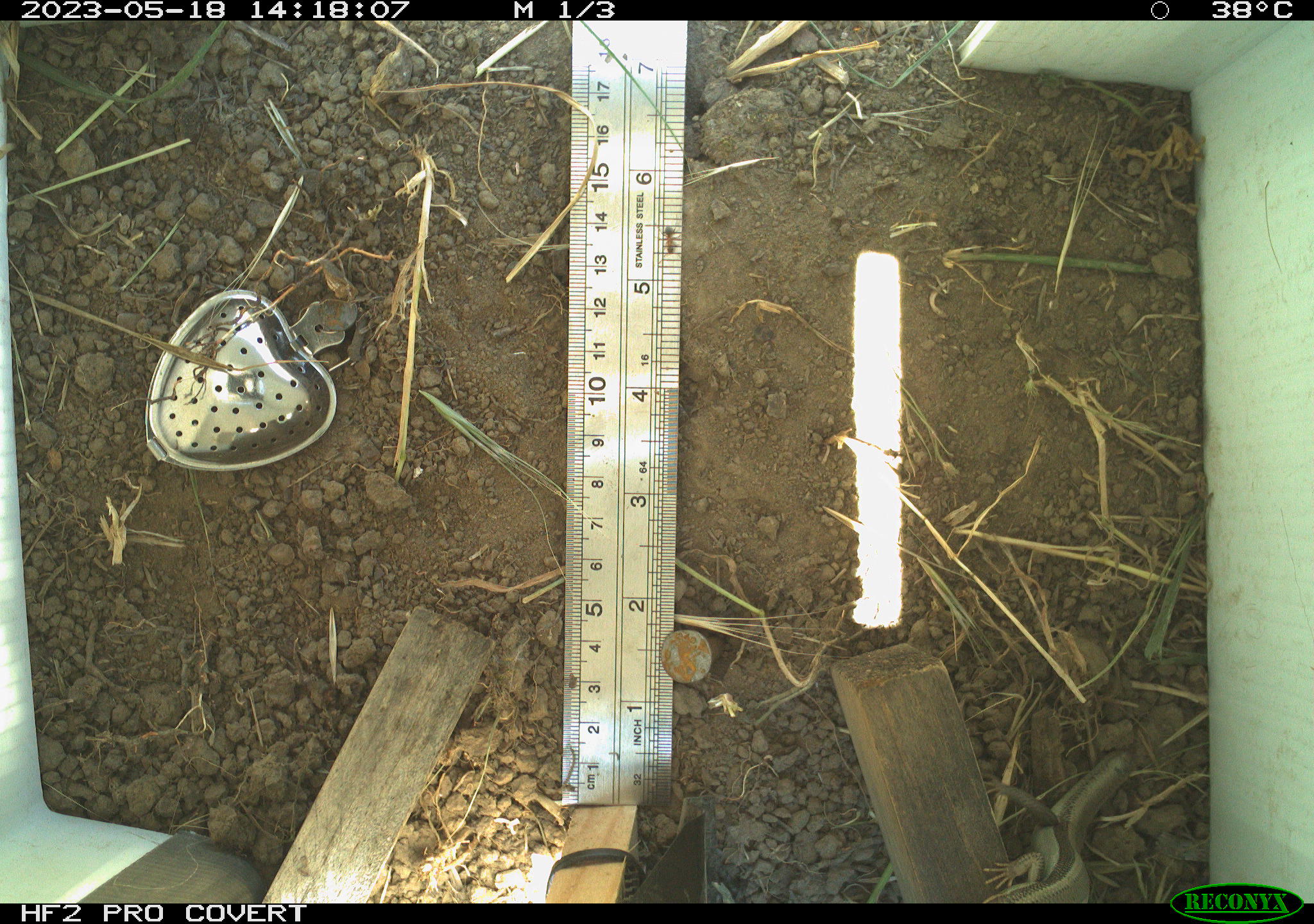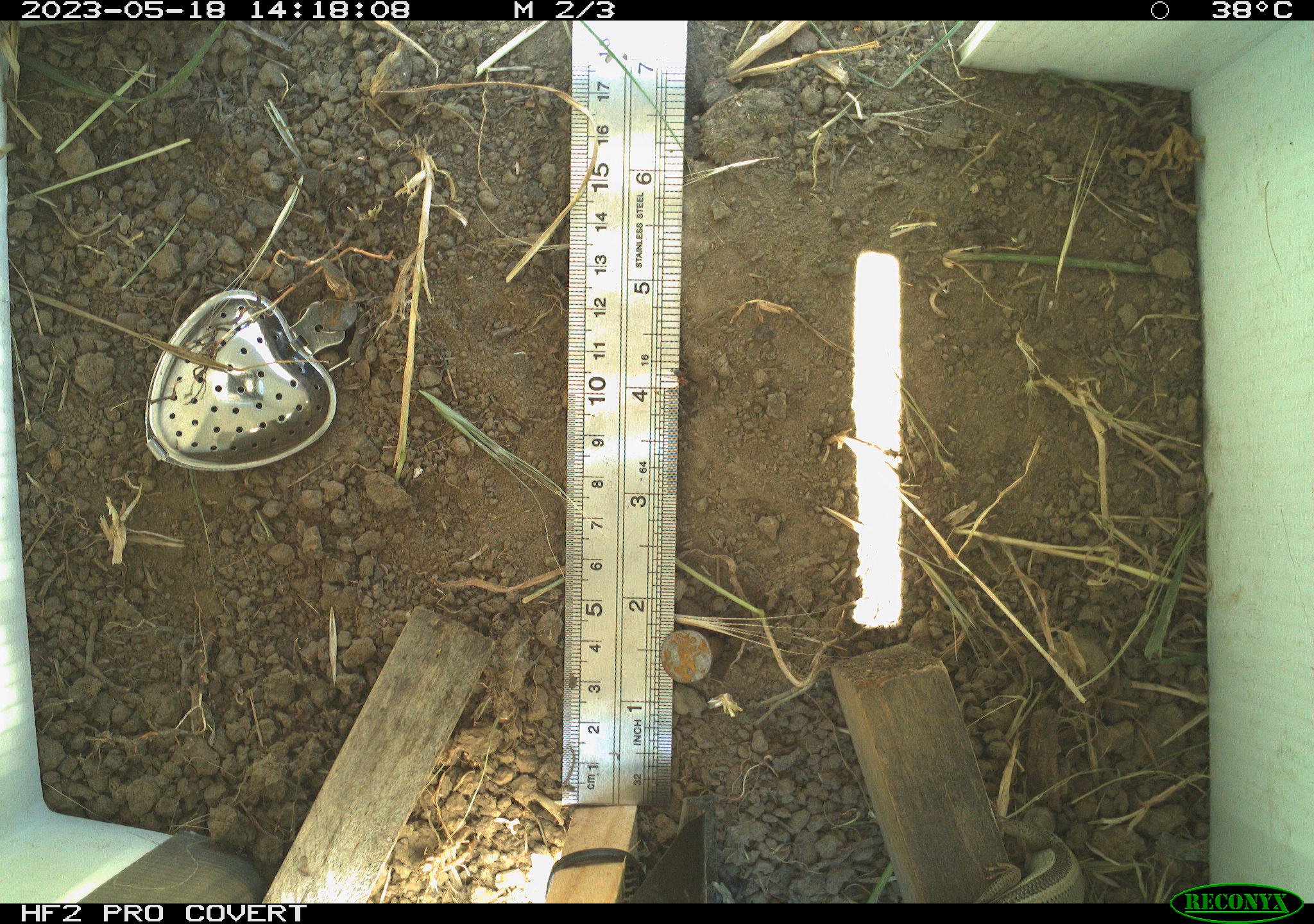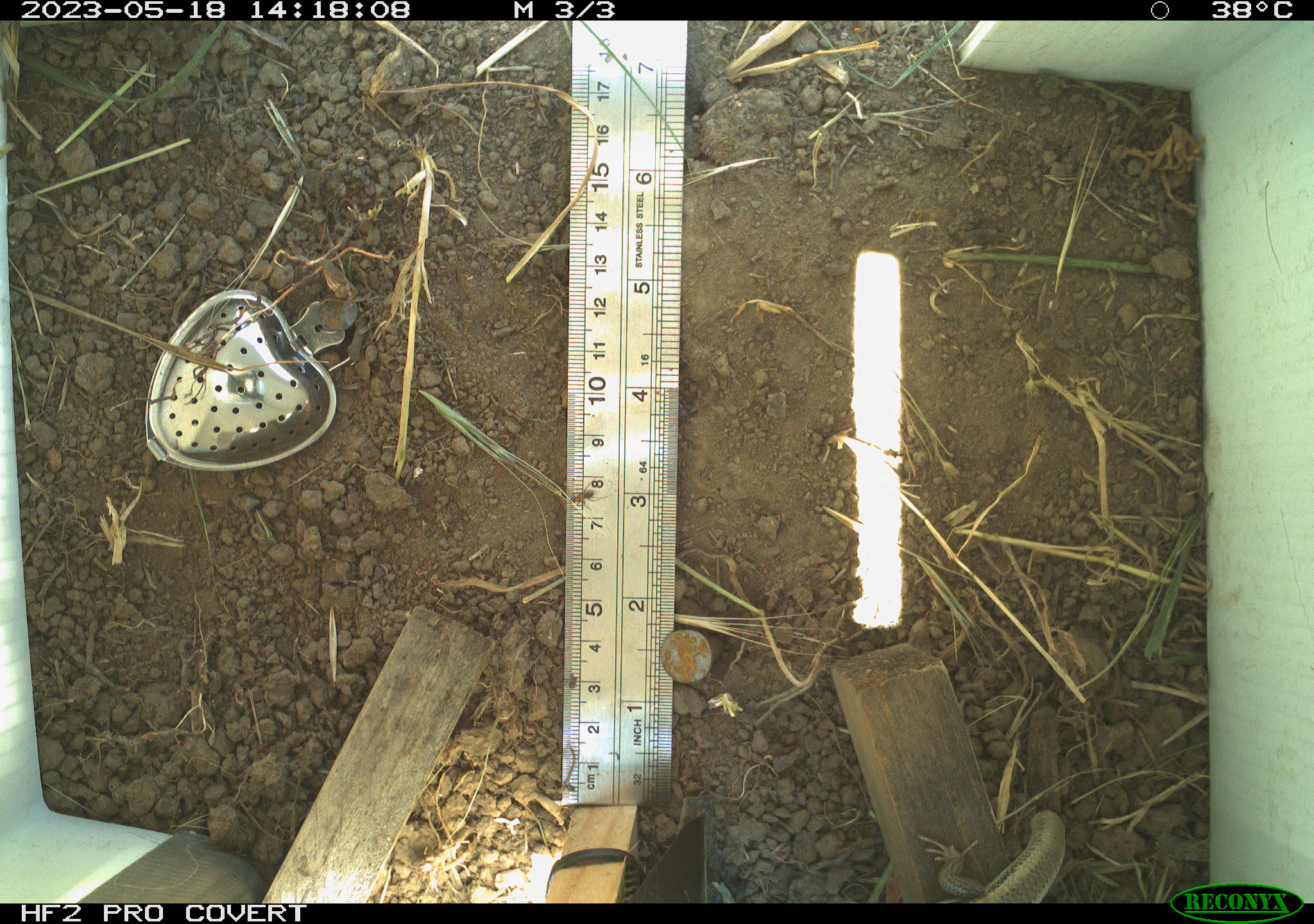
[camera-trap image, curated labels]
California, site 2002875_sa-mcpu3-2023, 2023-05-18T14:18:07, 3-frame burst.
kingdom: Animalia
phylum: Chordata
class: Reptilia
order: Squamata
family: Scincidae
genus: Plestiodon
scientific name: Plestiodon skiltonianus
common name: western skink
Western skink (Plestiodon skiltonianus).